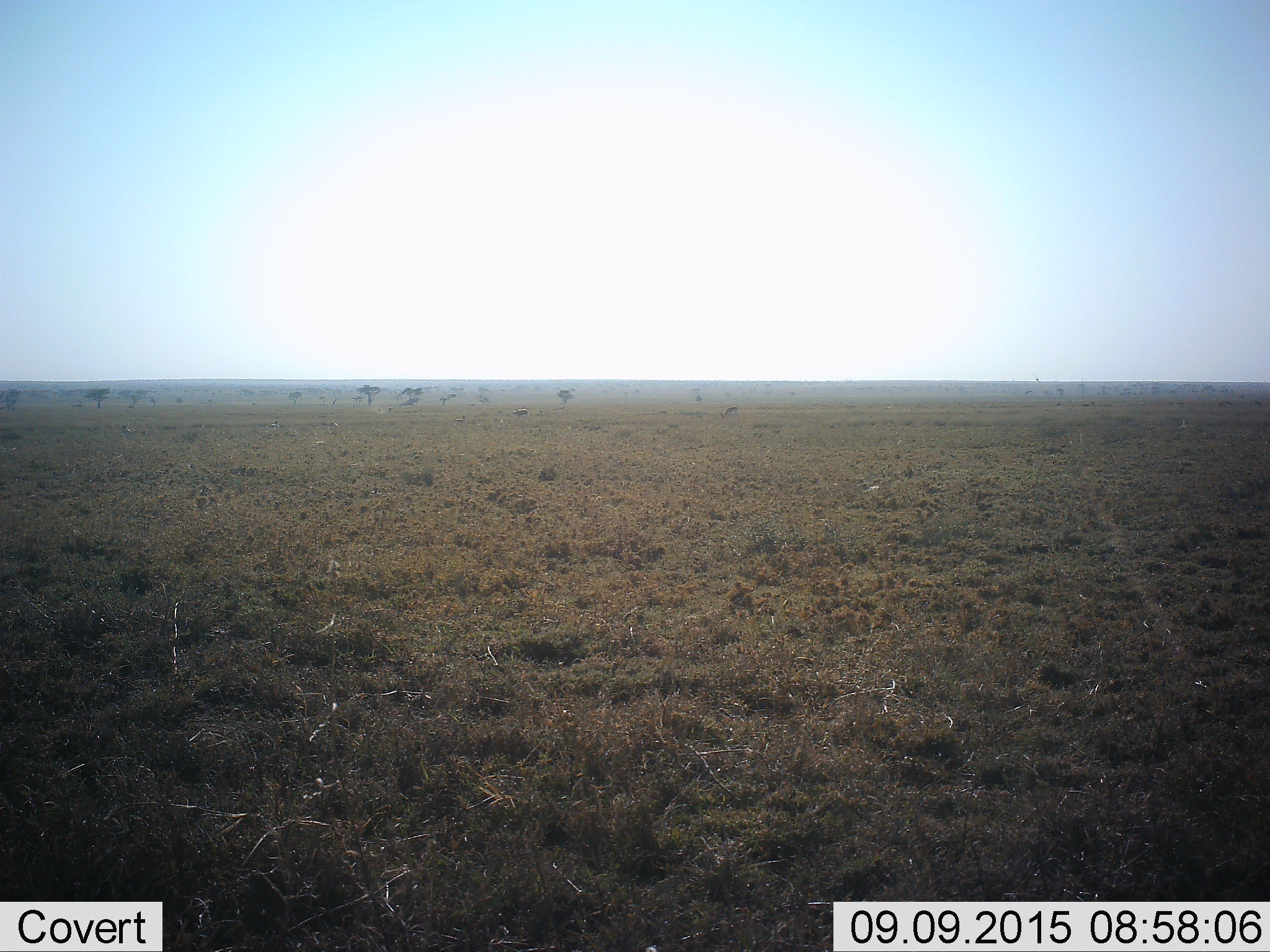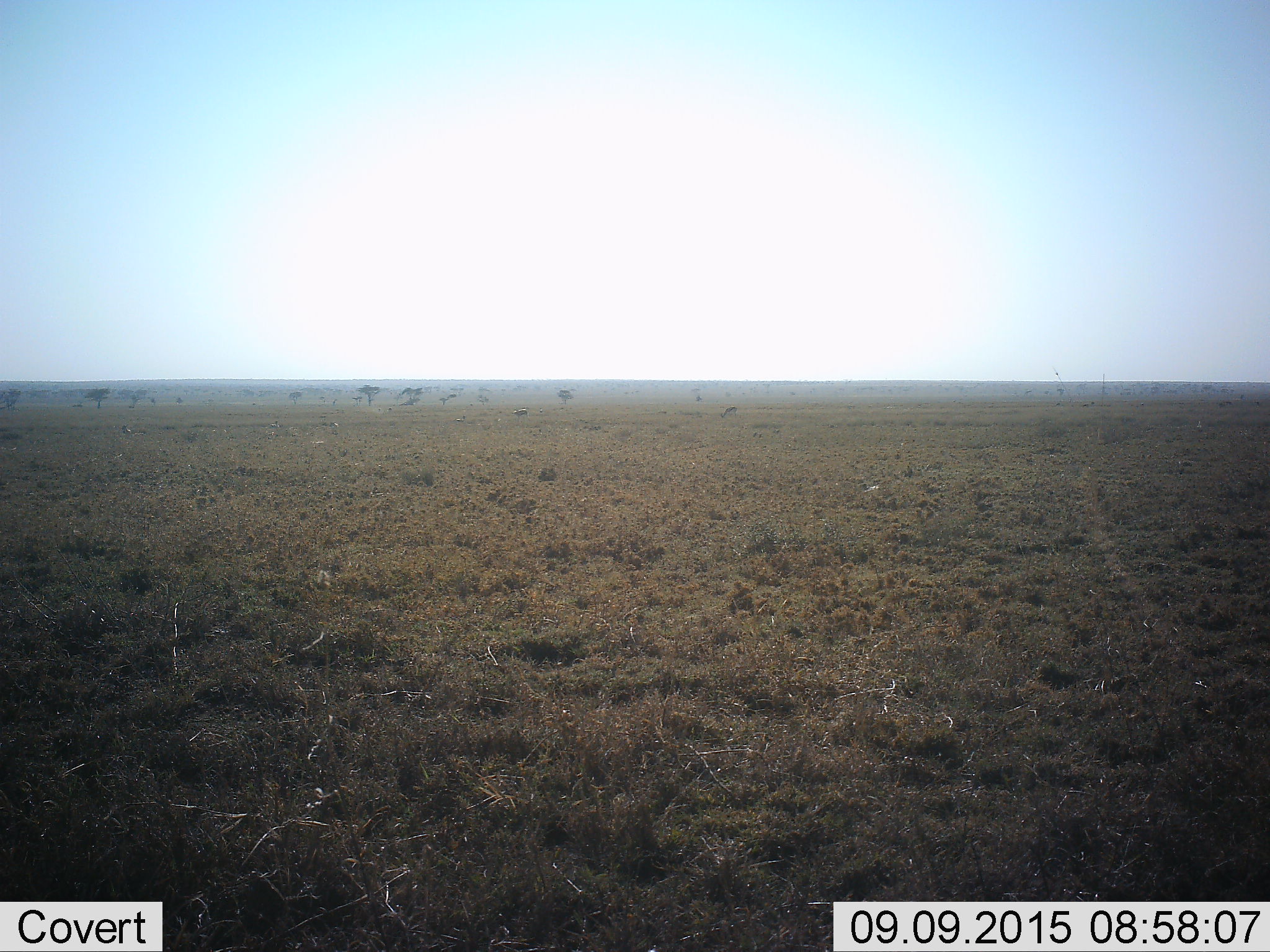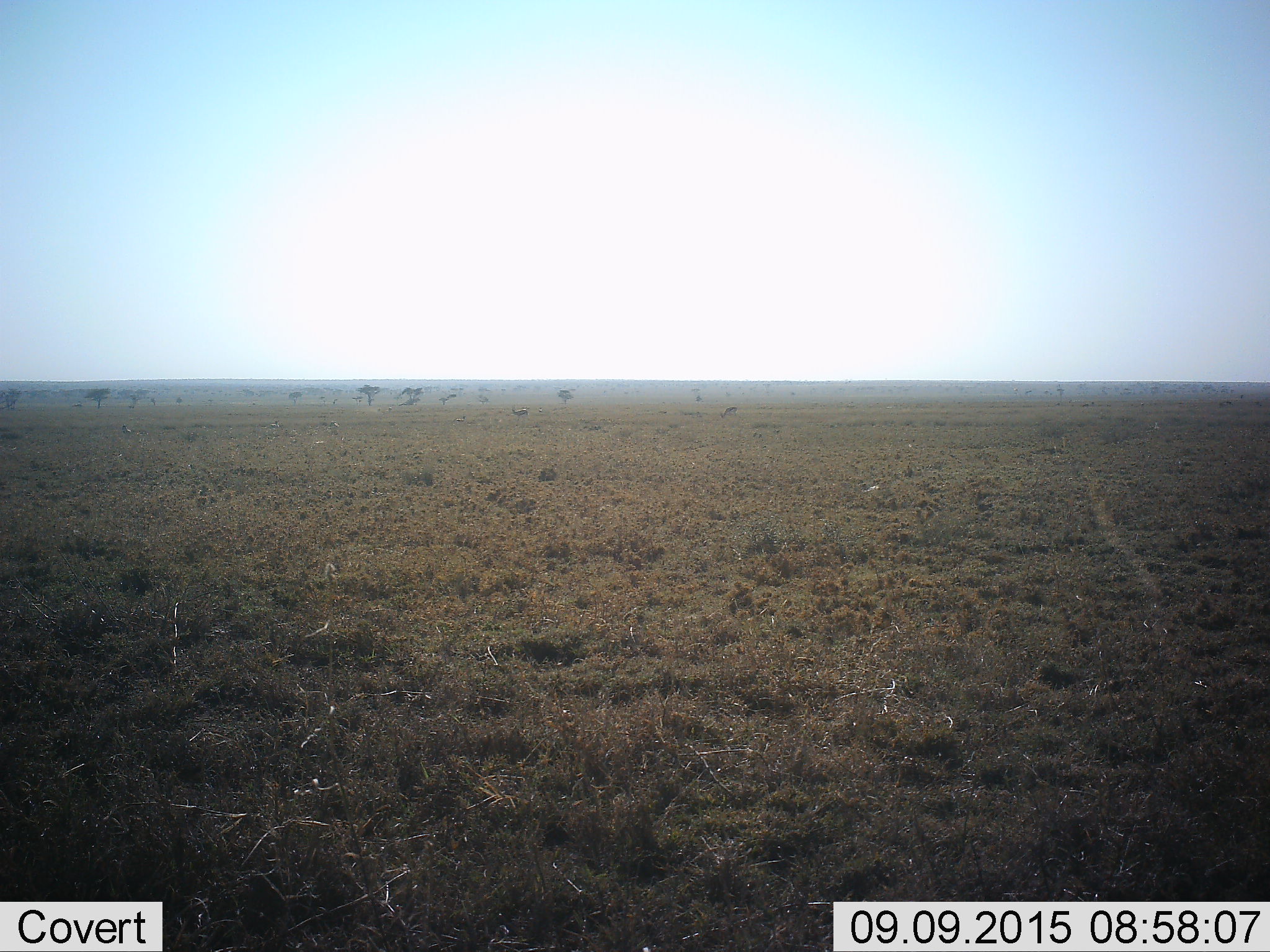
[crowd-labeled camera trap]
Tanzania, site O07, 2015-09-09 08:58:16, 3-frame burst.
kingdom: Animalia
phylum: Chordata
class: Mammalia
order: Artiodactyla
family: Bovidae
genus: Eudorcas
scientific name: Eudorcas thomsonii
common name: thomson's gazelle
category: gazellethomsons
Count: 5.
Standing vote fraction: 100%.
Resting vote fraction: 60%.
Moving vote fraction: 20%.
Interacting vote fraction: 0%.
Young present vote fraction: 0%.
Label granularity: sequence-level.